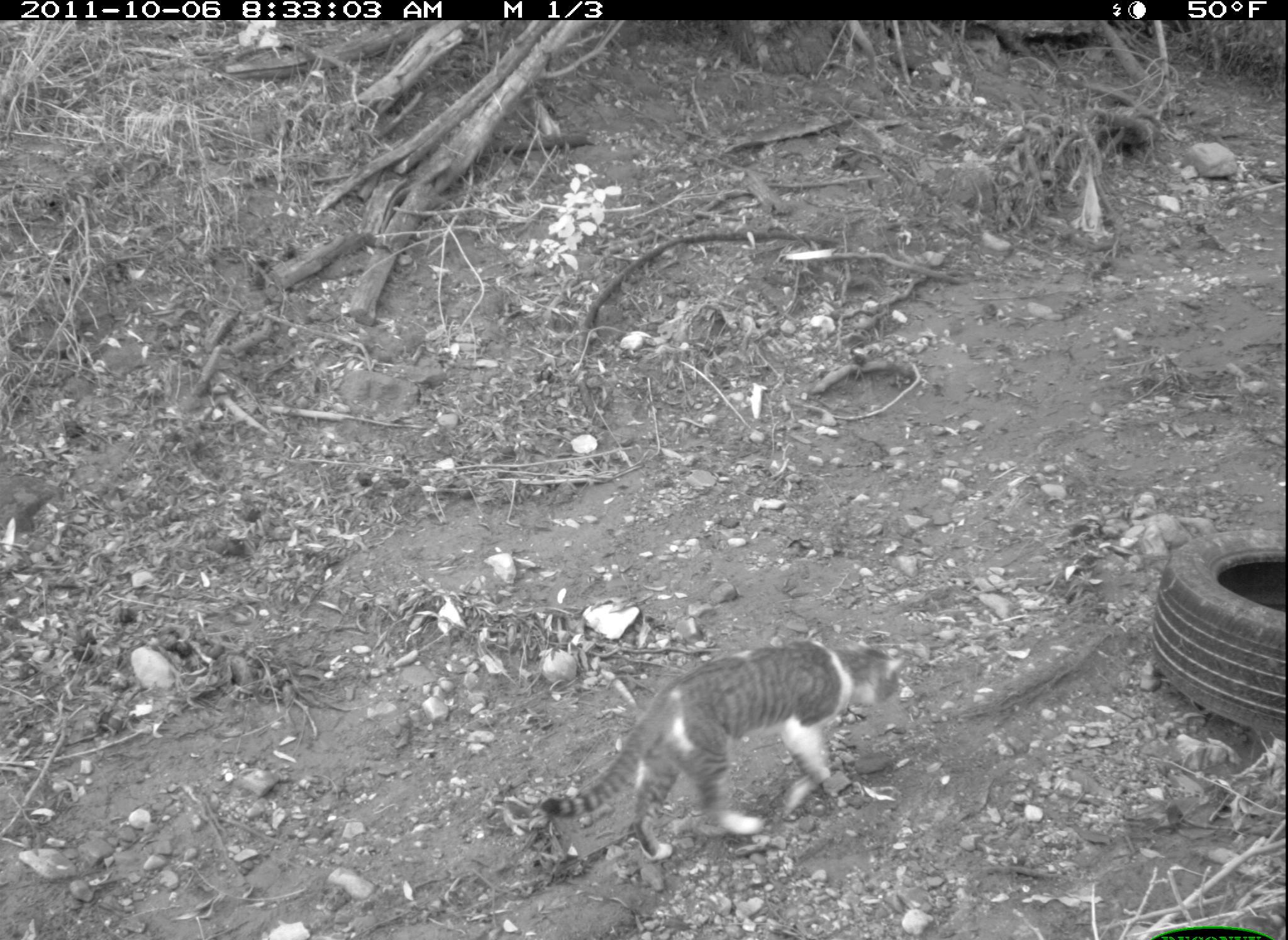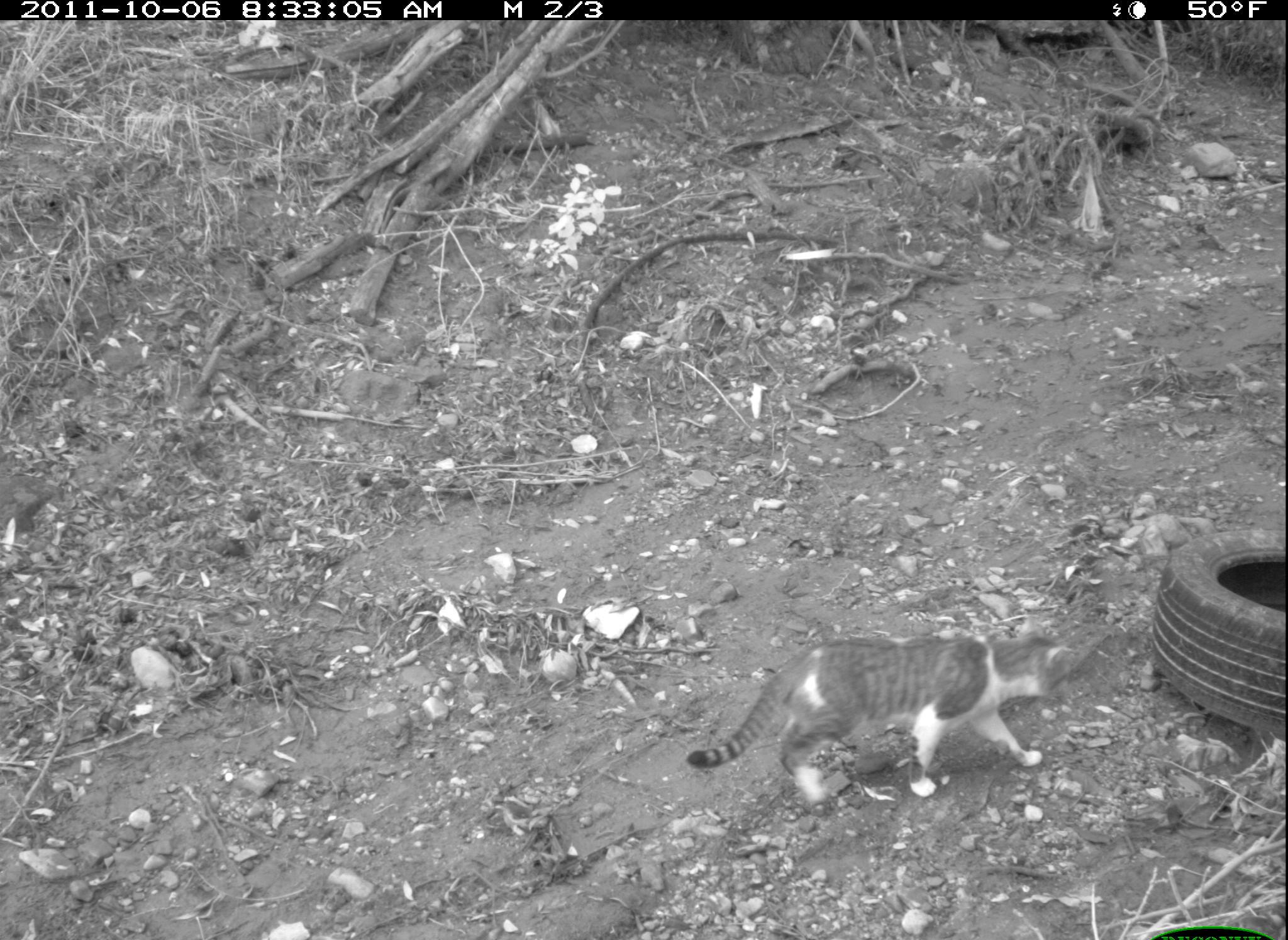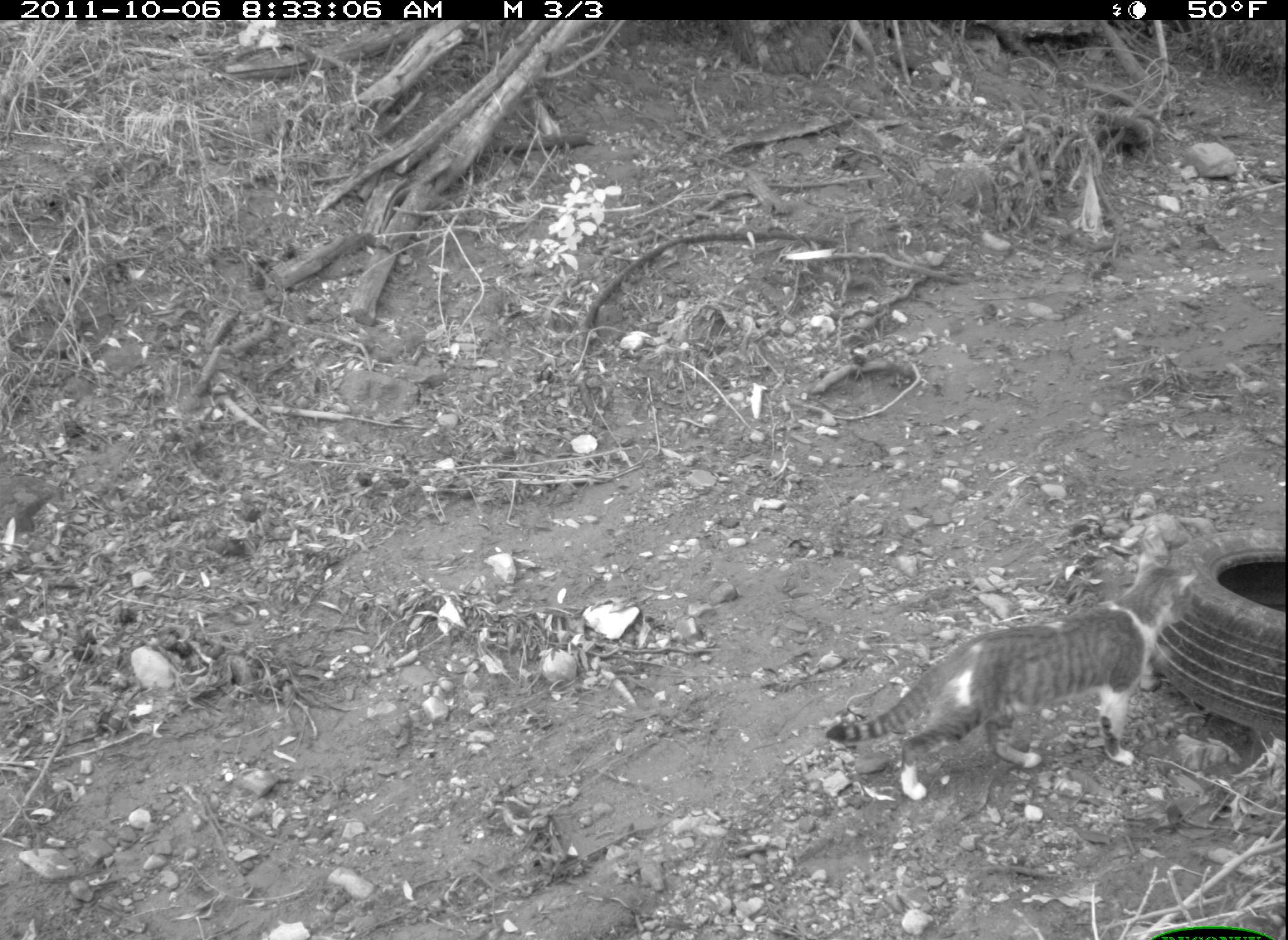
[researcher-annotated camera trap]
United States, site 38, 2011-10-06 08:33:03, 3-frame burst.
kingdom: Animalia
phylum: Chordata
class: Mammalia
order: Carnivora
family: Felidae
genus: Felis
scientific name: Felis catus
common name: cat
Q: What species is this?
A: Cat (Felis catus).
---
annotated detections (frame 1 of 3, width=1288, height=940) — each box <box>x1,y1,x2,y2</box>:
cat: <box>534,634,923,869</box>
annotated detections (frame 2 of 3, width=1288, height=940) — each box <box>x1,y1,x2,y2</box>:
cat: <box>678,609,1089,813</box>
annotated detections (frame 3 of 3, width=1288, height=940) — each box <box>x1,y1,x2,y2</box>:
cat: <box>816,543,1203,804</box>